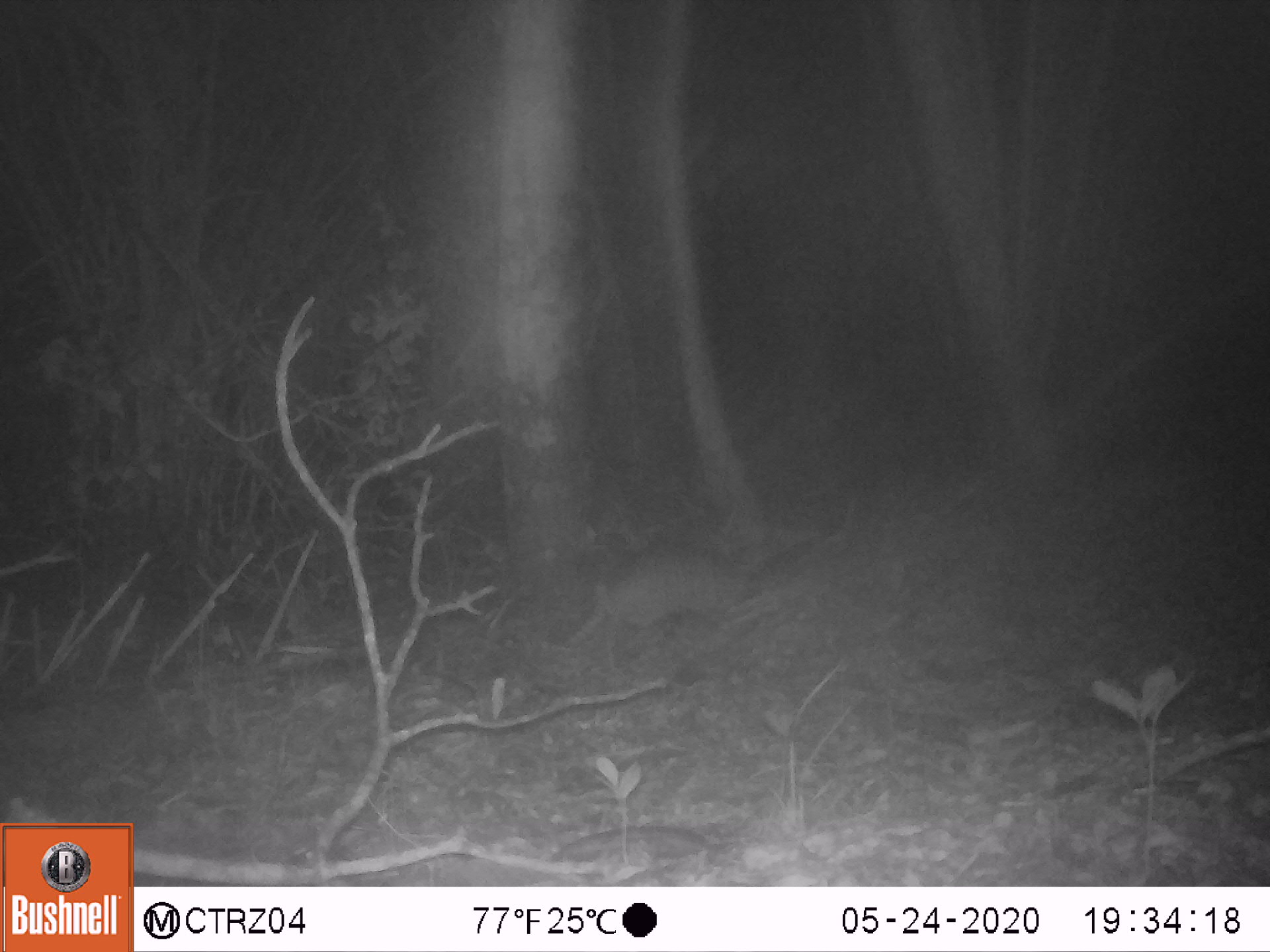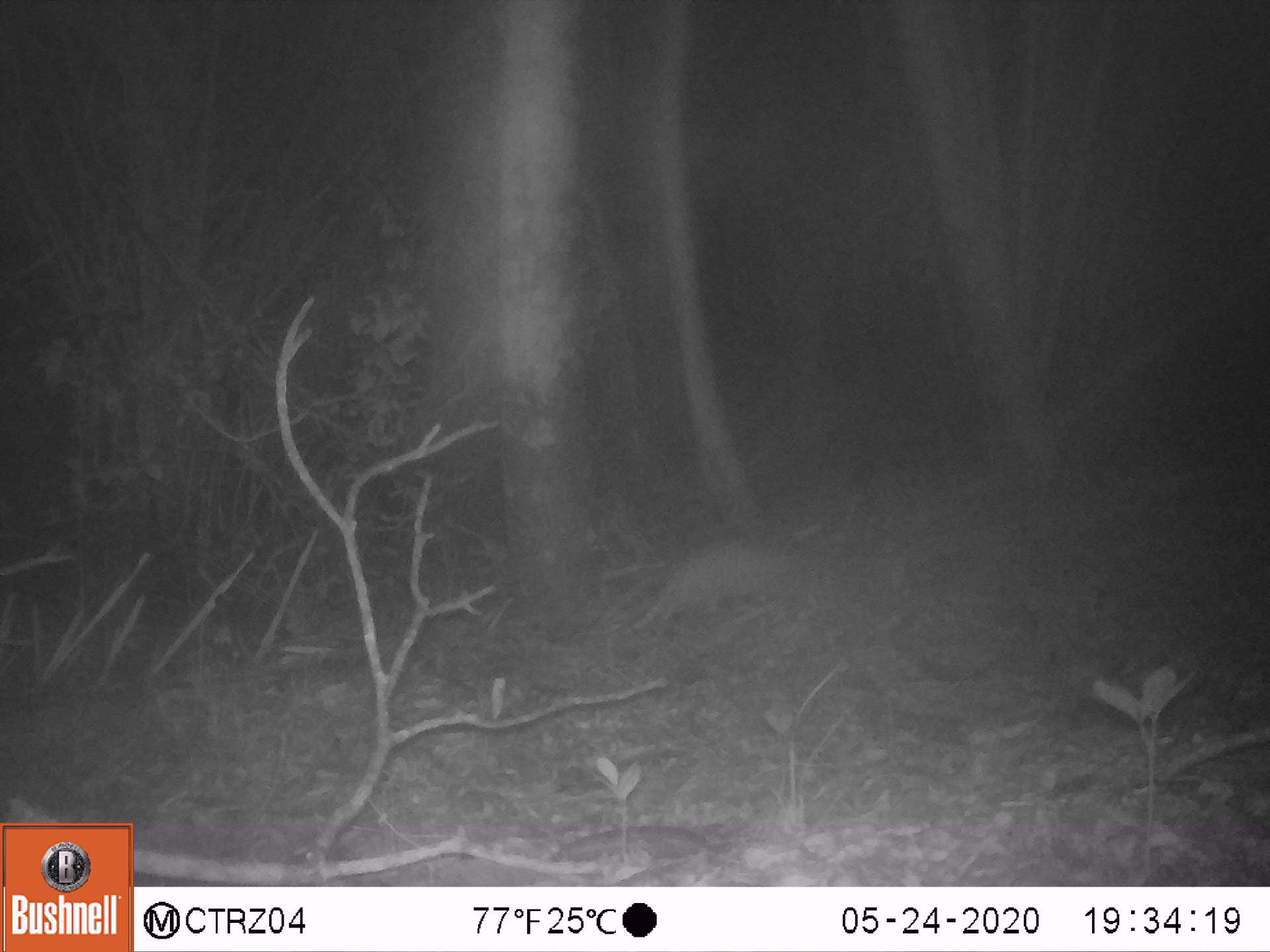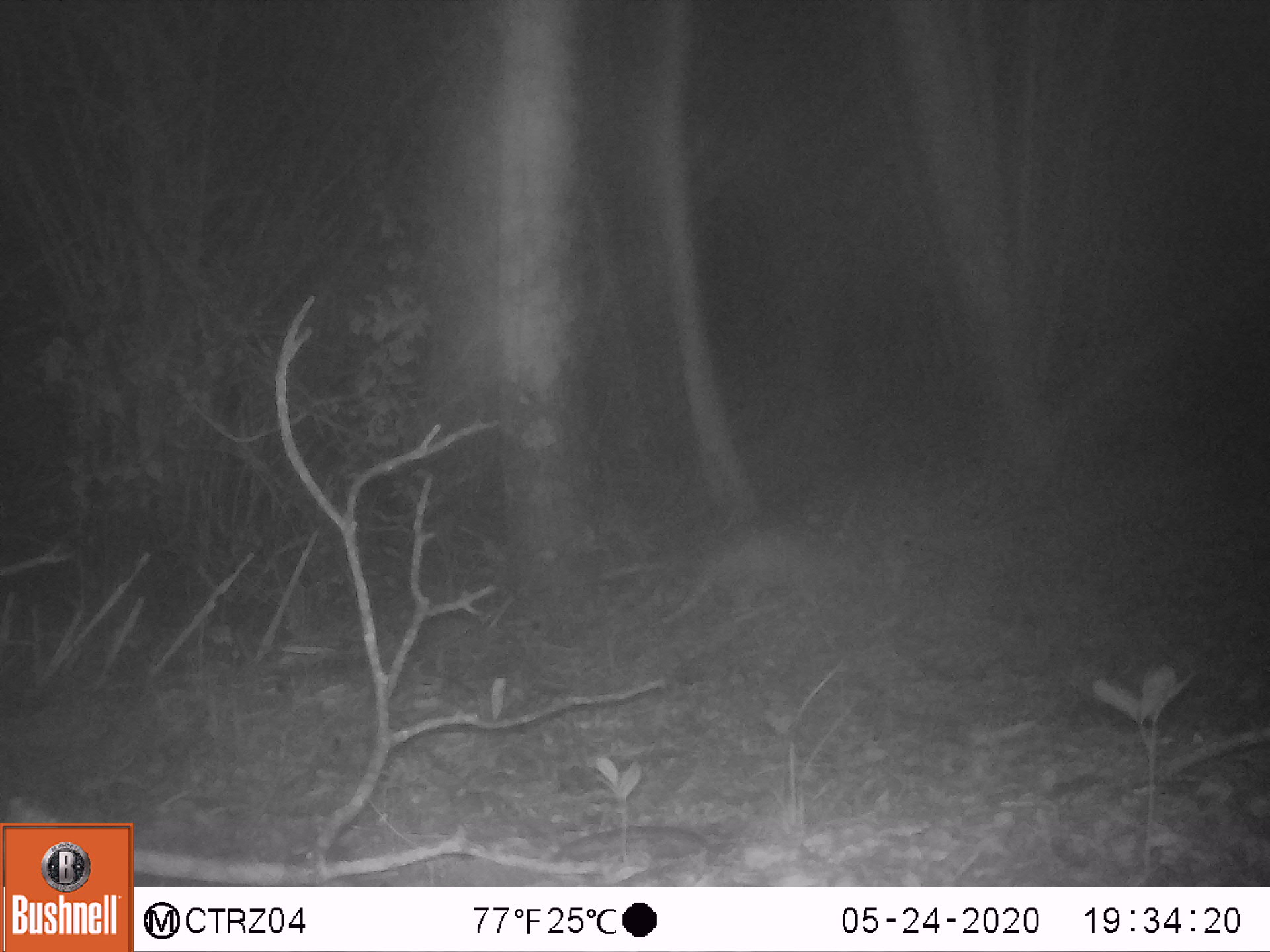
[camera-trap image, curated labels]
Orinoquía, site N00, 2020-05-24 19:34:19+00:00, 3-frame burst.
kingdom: Animalia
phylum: Chordata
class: Mammalia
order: Cingulata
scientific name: Cingulata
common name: armadillo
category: unknown armadillo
Unknown armadillo (armadillo) (Cingulata).